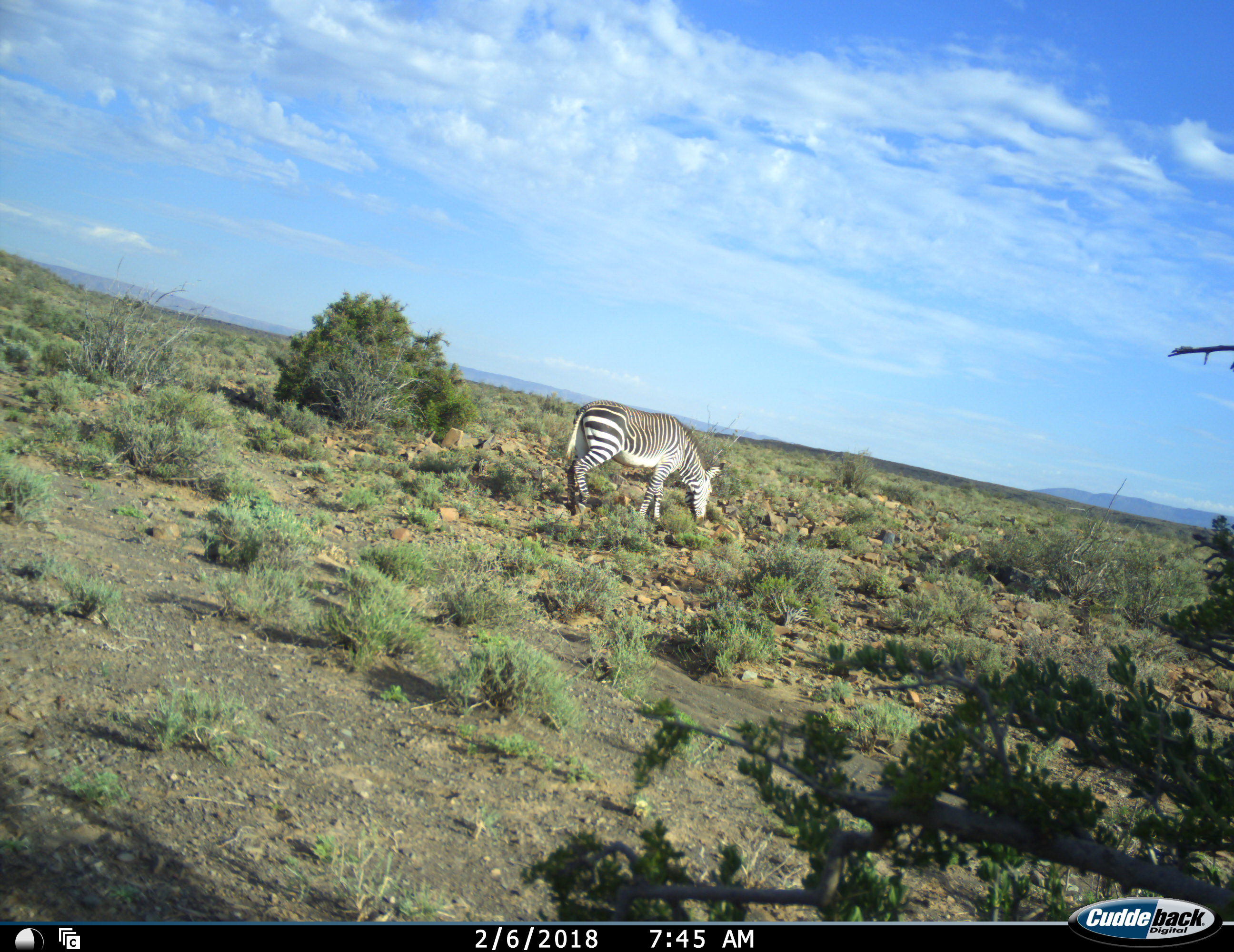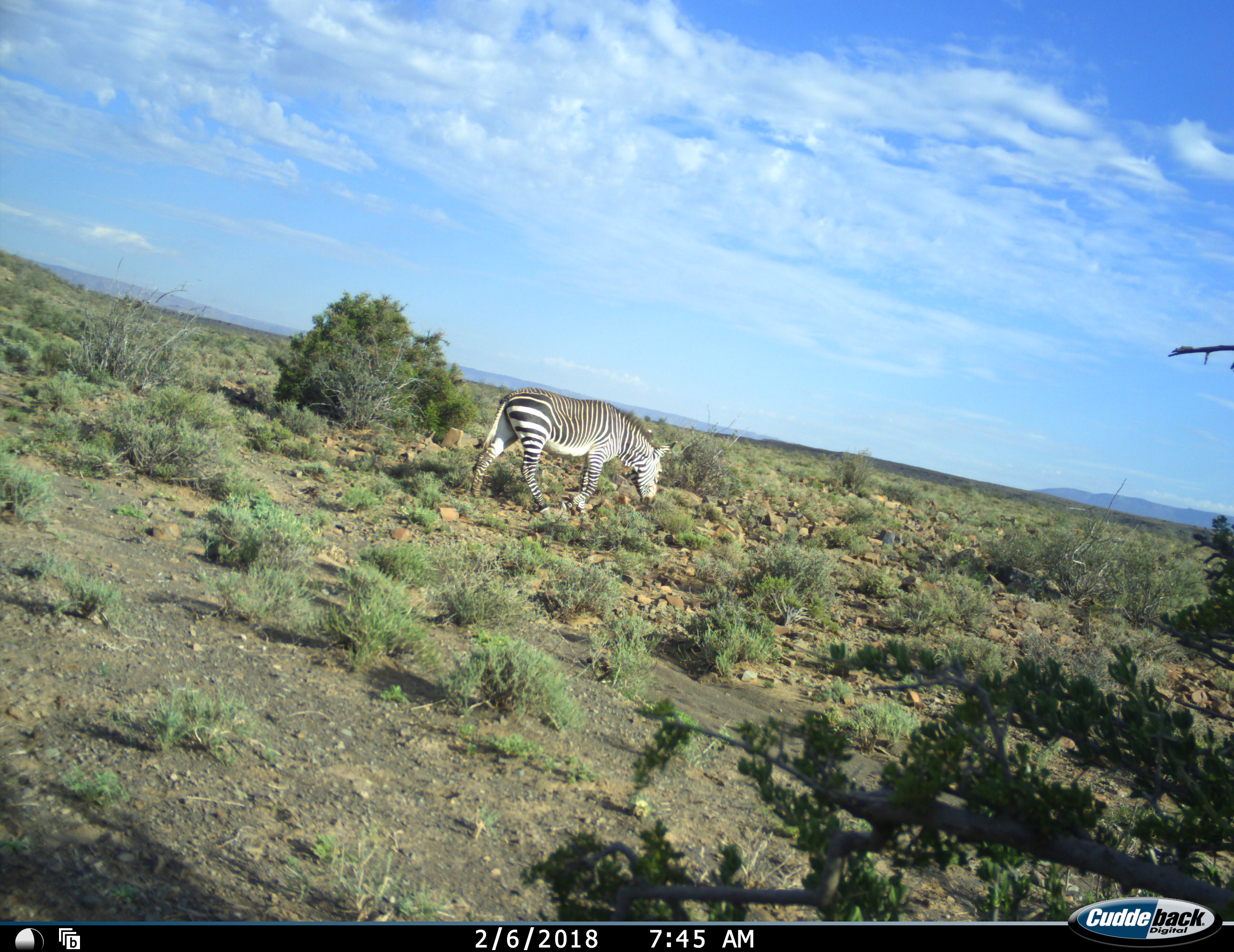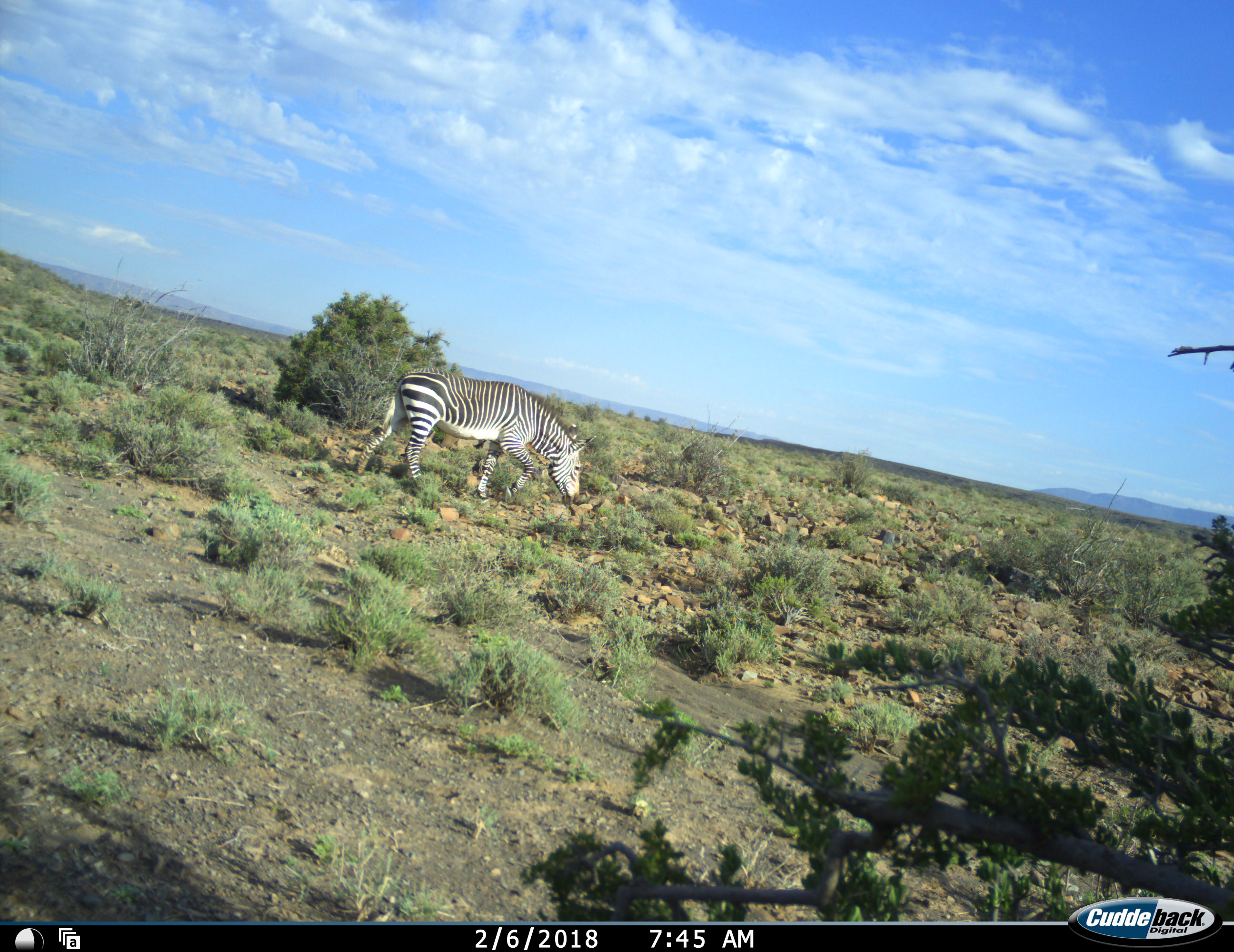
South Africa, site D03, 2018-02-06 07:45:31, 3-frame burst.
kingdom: Animalia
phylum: Chordata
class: Mammalia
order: Perissodactyla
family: Equidae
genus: Equus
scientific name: Equus zebra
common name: mountain zebra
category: zebramountain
Zebramountain (mountain zebra) (Equus zebra), count 1. Behavior (volunteer vote fractions): standing 11%, resting 0%, moving 44%, interacting 0%. Young present (vote fraction): 0%. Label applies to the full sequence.